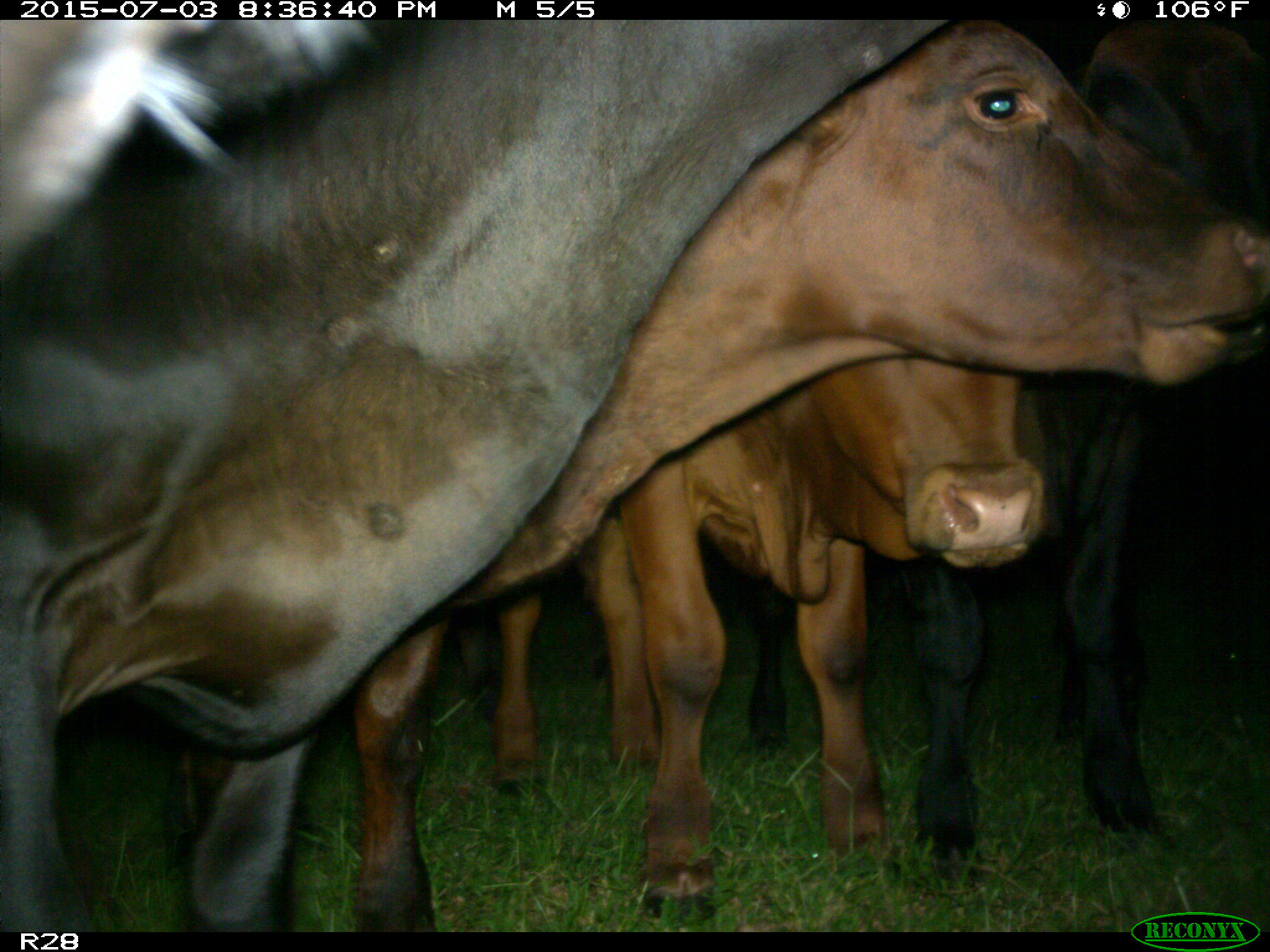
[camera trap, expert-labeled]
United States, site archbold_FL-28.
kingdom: Animalia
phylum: Chordata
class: Mammalia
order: Artiodactyla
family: Bovidae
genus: Bos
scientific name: Bos taurus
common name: domestic cow